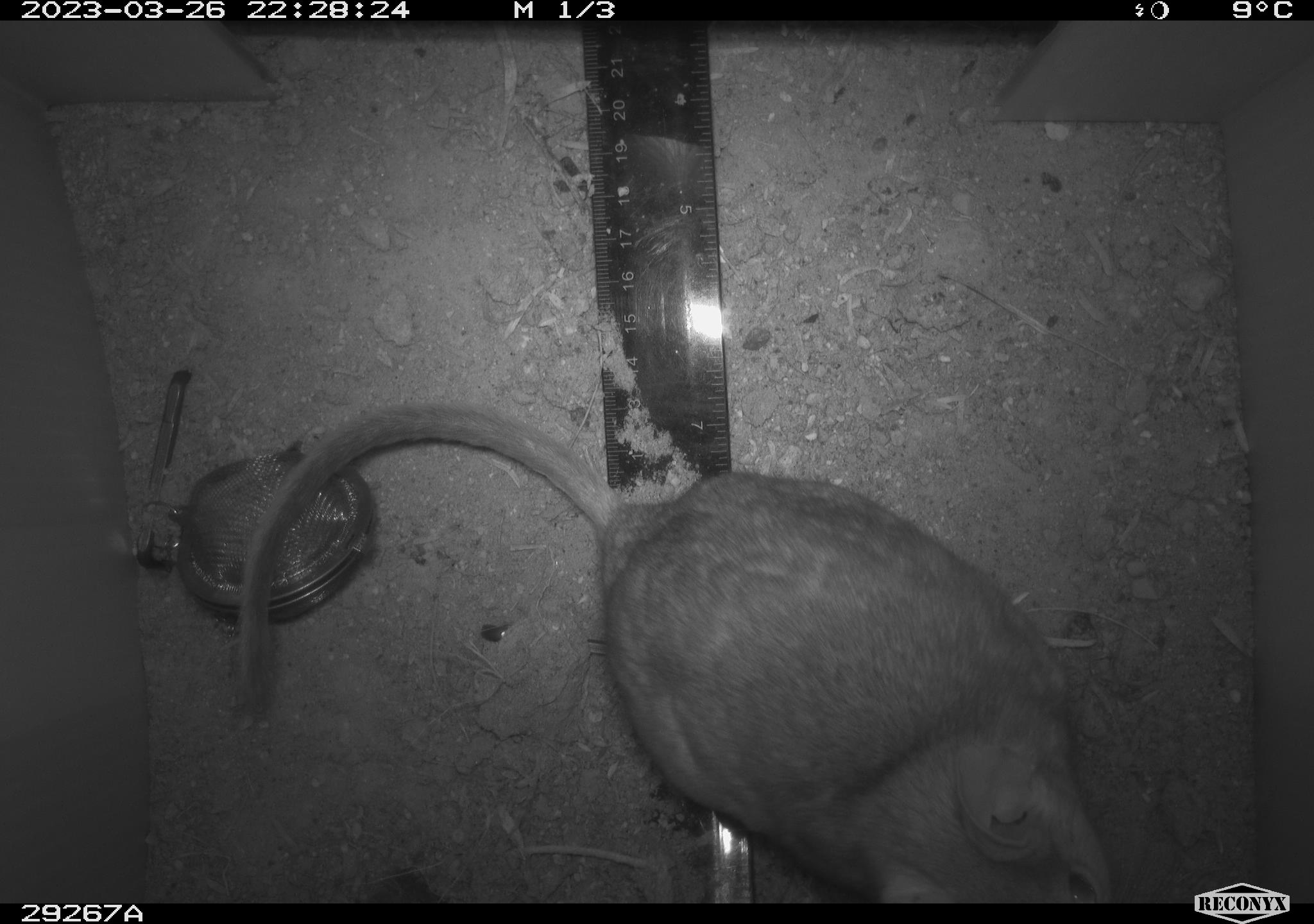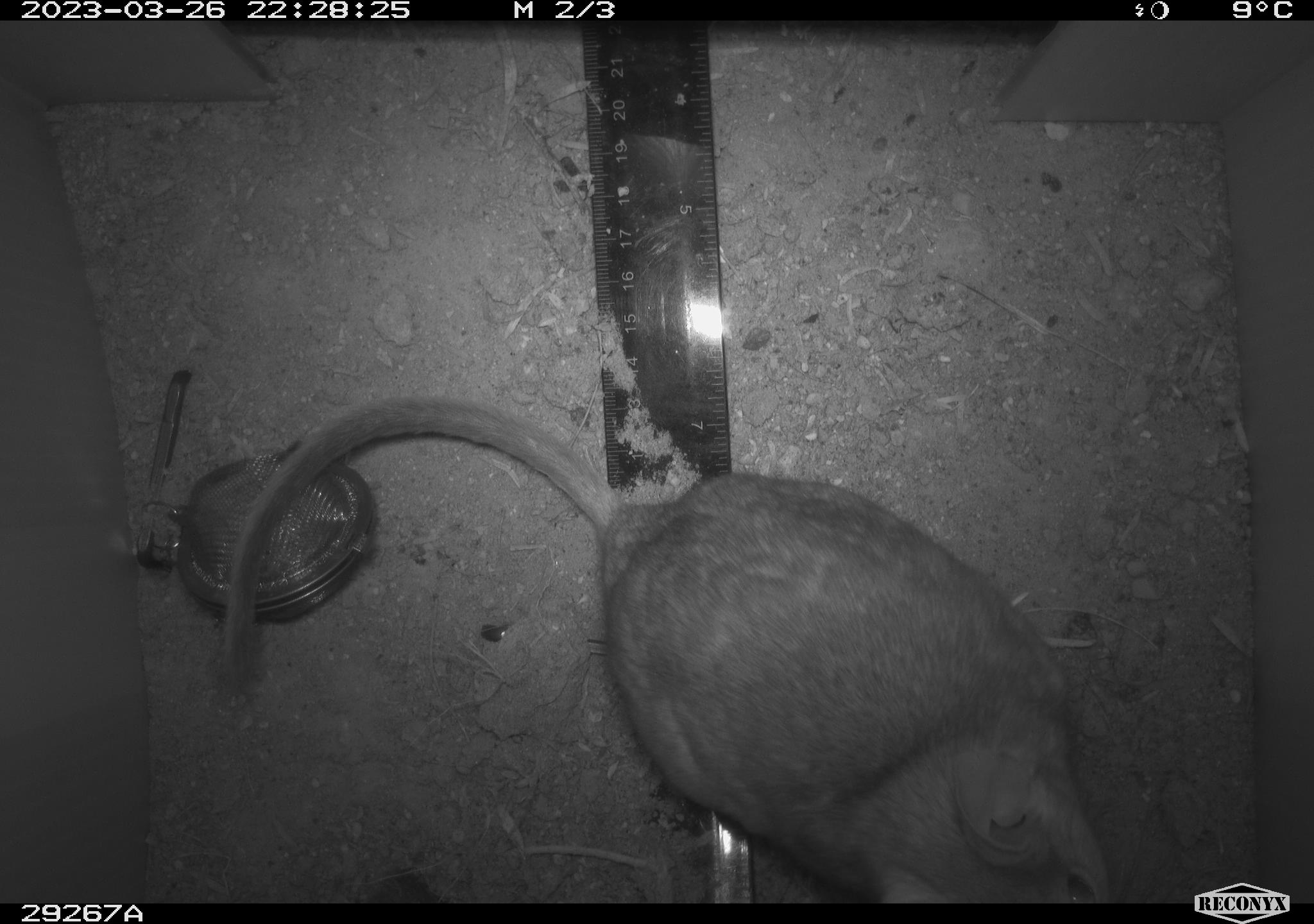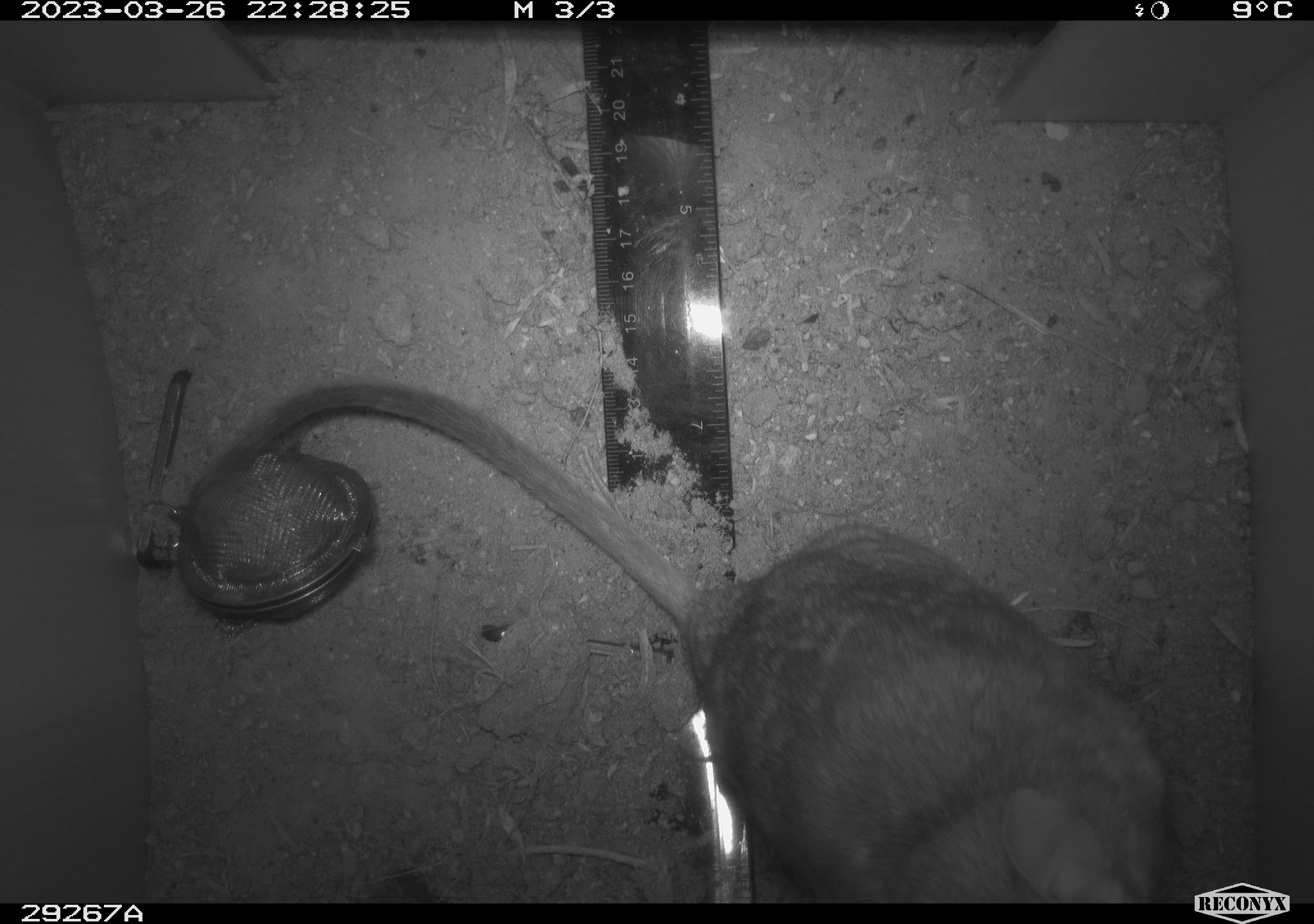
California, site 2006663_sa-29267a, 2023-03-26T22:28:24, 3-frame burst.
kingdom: Animalia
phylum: Chordata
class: Mammalia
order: Rodentia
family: Cricetidae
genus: Neotoma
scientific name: Neotoma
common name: pack rat or woodrat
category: neotoma species